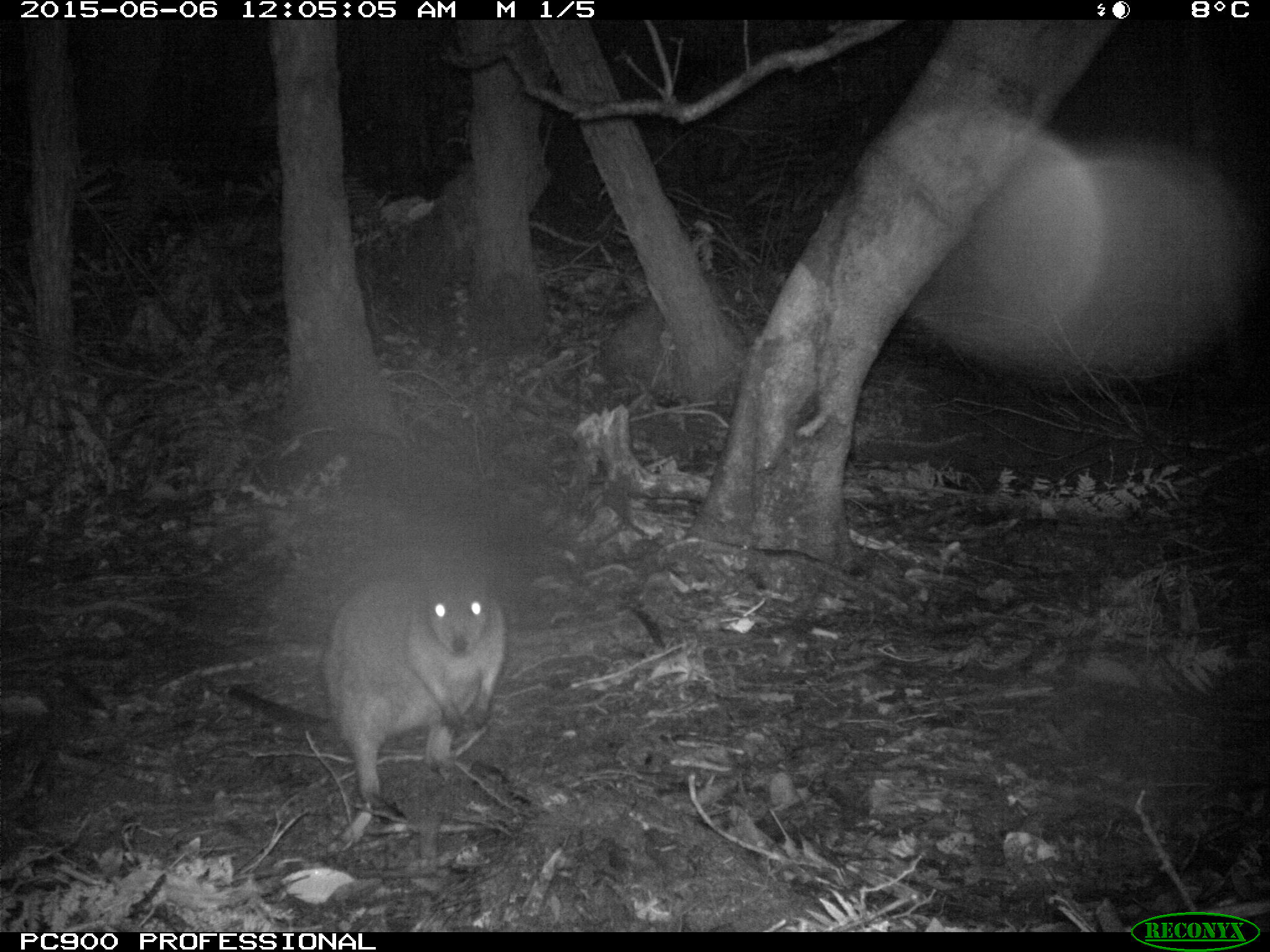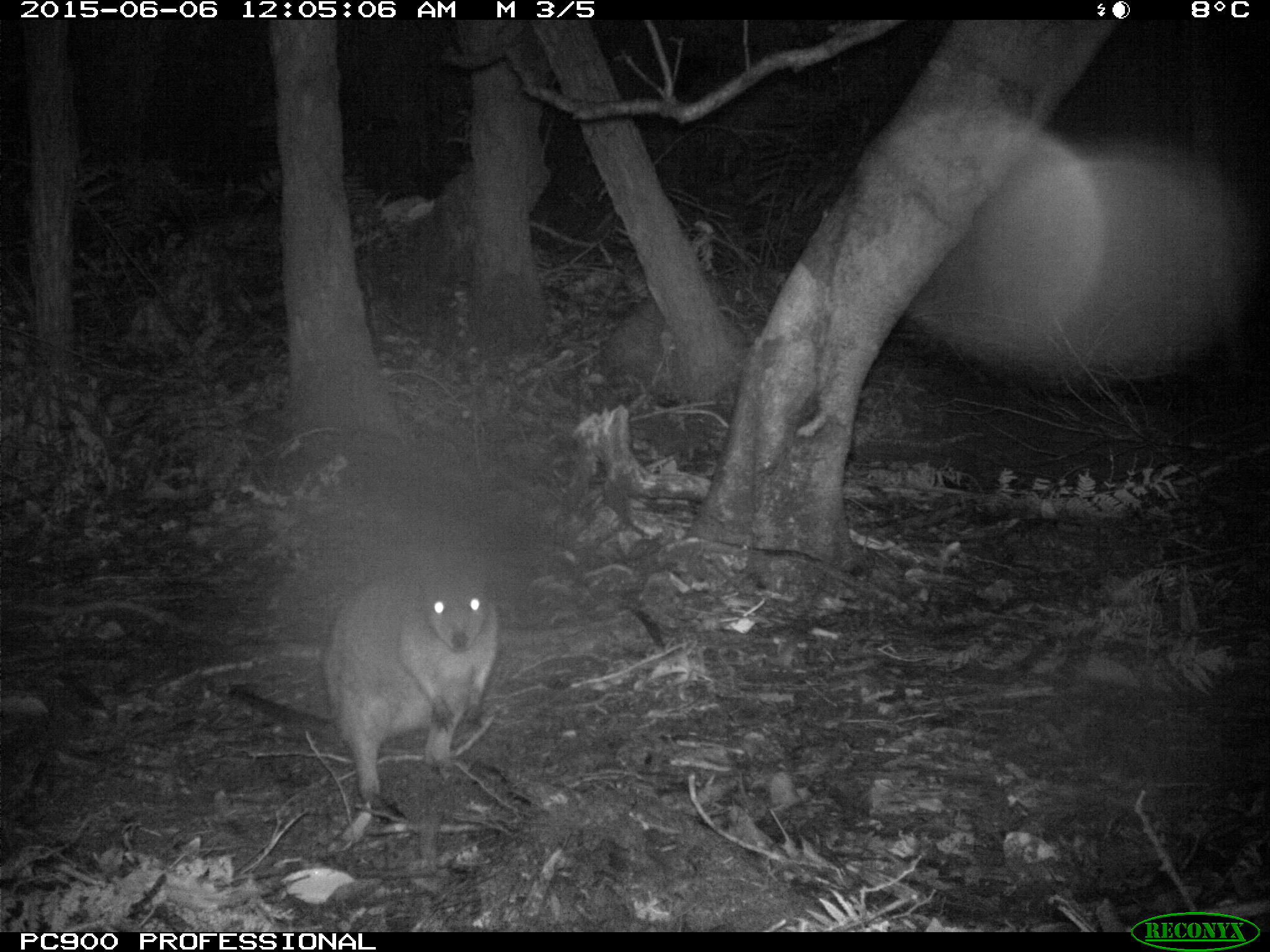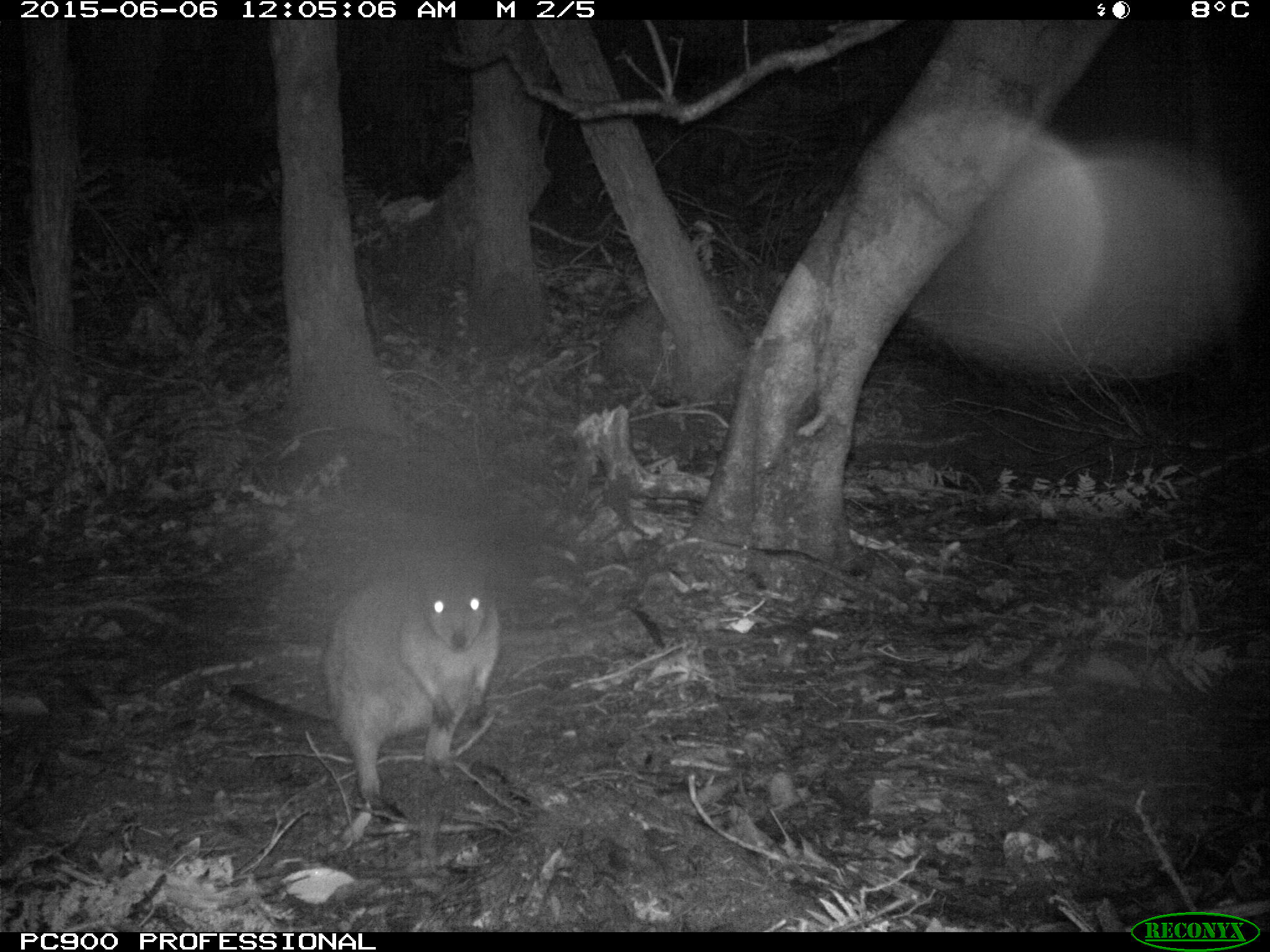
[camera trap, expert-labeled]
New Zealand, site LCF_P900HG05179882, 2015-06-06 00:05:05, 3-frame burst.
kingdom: Animalia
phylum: Chordata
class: Mammalia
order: Diprotodontia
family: Macropodidae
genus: Notamacropus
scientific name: Notamacropus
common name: wallaby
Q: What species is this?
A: Wallaby (Notamacropus).